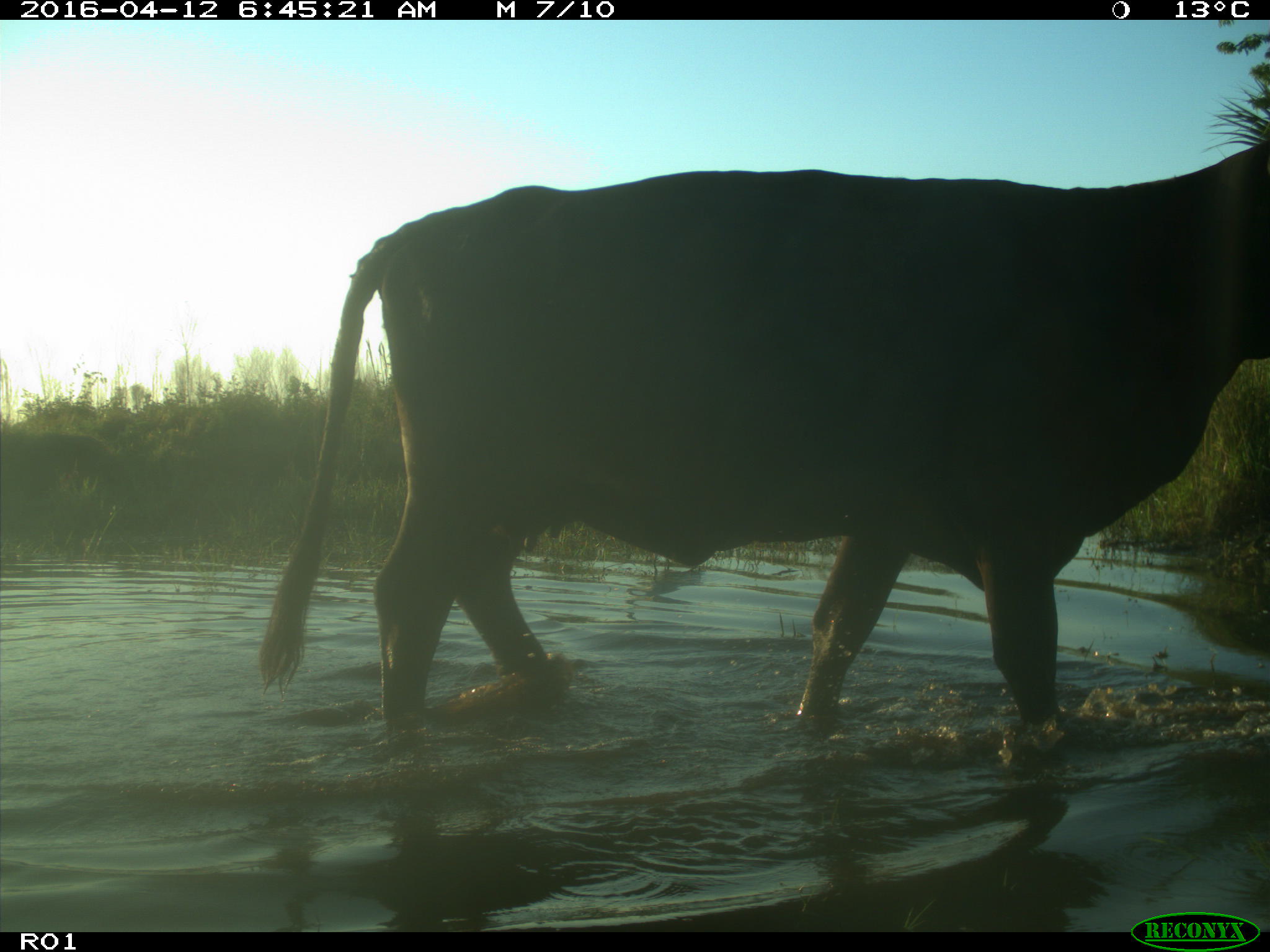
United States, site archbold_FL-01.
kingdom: Animalia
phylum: Chordata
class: Mammalia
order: Artiodactyla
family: Bovidae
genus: Bos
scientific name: Bos taurus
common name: domestic cow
Bos taurus (domestic cow).